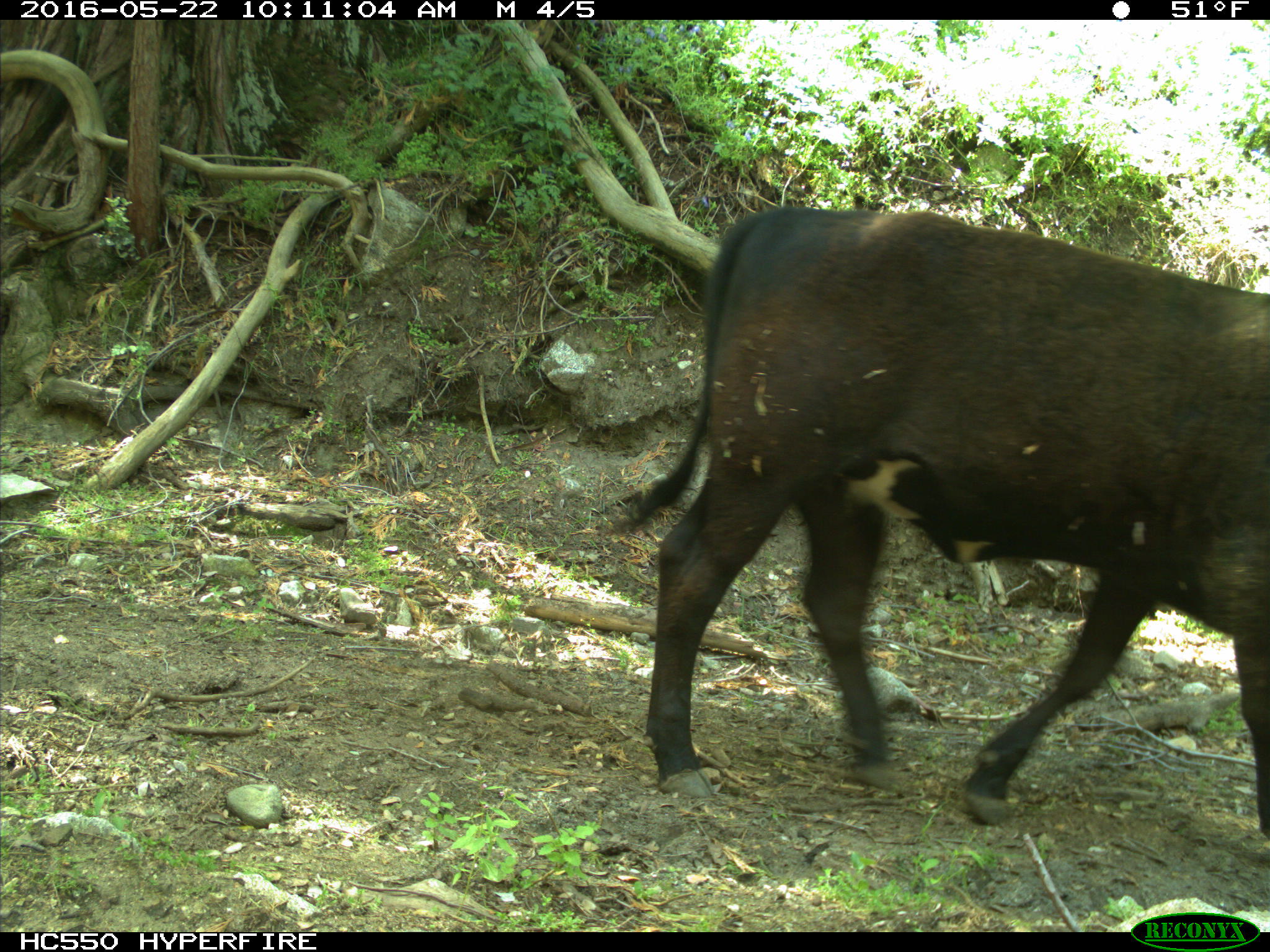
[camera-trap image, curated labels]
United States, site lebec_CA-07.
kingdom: Animalia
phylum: Chordata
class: Mammalia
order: Artiodactyla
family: Bovidae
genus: Bos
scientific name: Bos taurus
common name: domestic cow